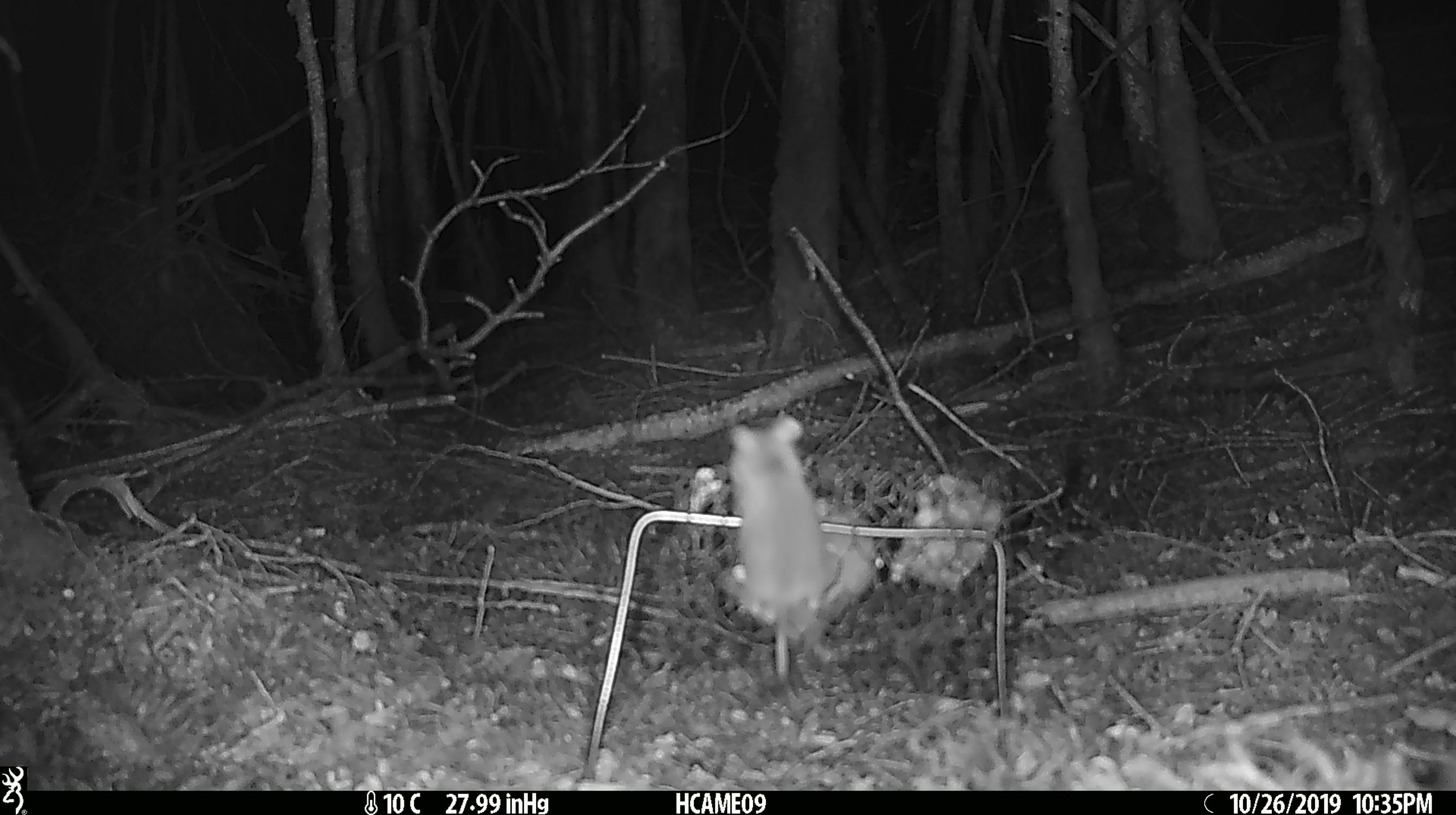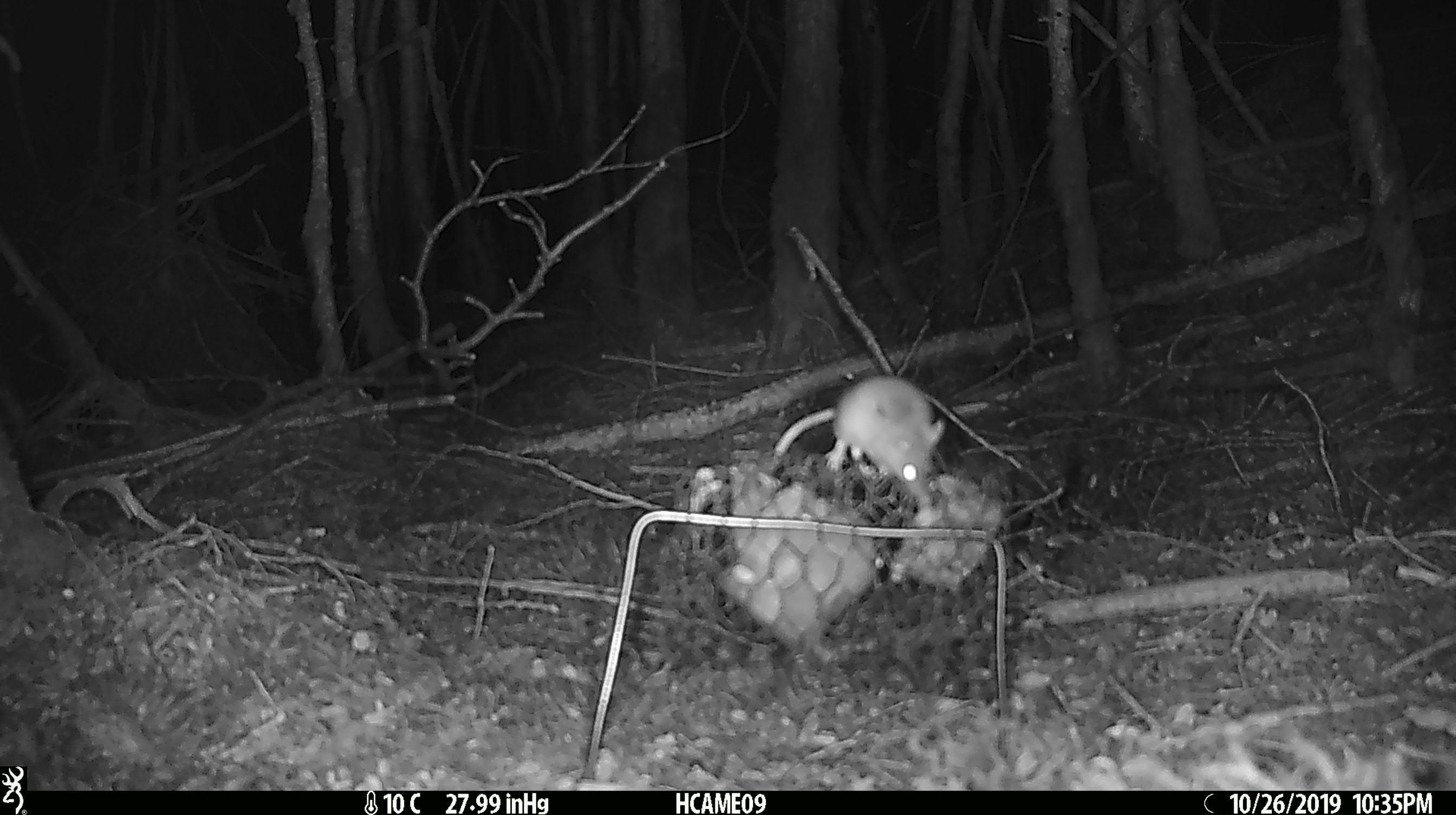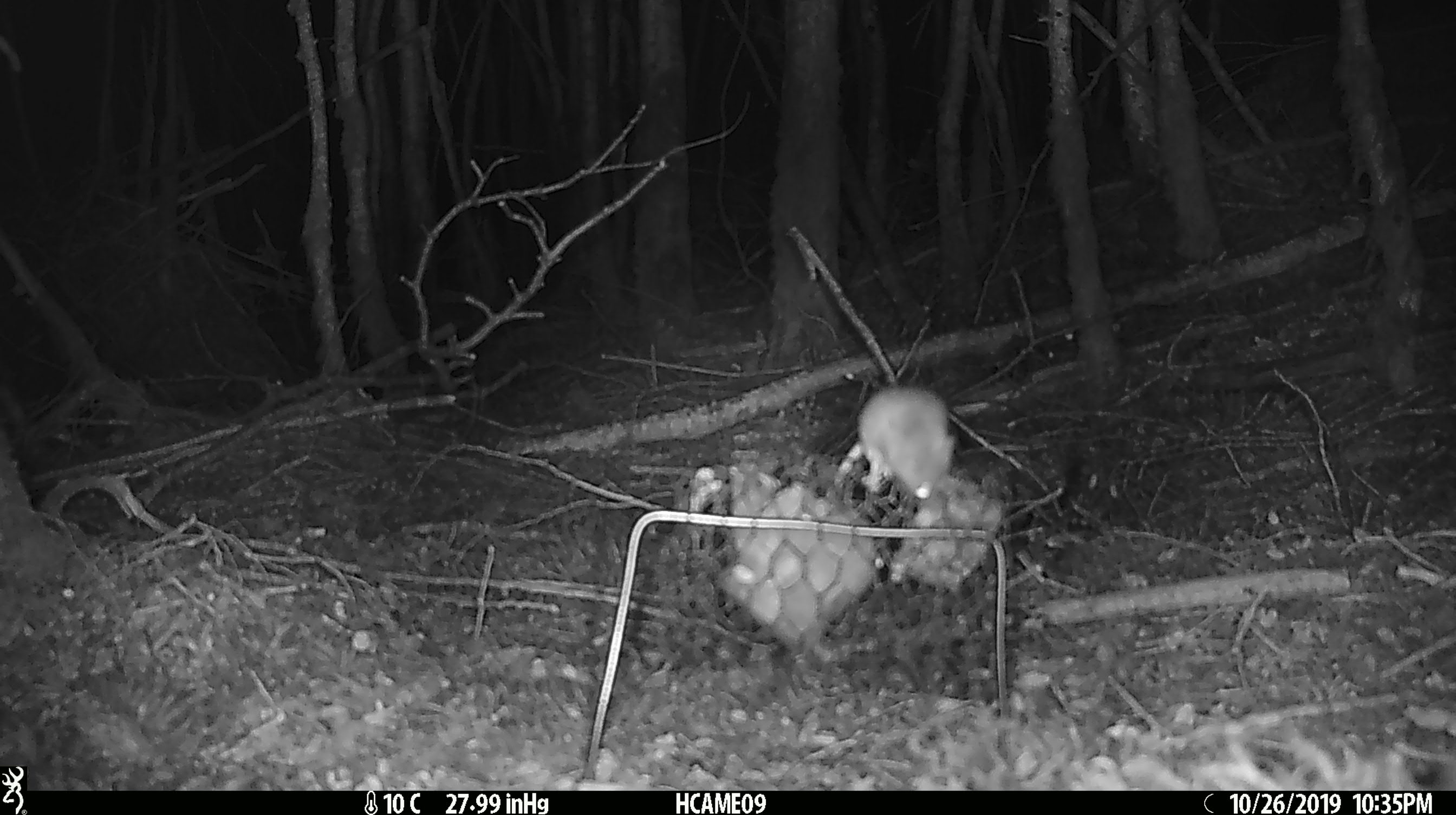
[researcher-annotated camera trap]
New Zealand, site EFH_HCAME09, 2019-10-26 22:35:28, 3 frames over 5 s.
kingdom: Animalia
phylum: Chordata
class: Mammalia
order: Rodentia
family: Muridae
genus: Mus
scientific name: Mus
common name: mouse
Mouse (Mus).